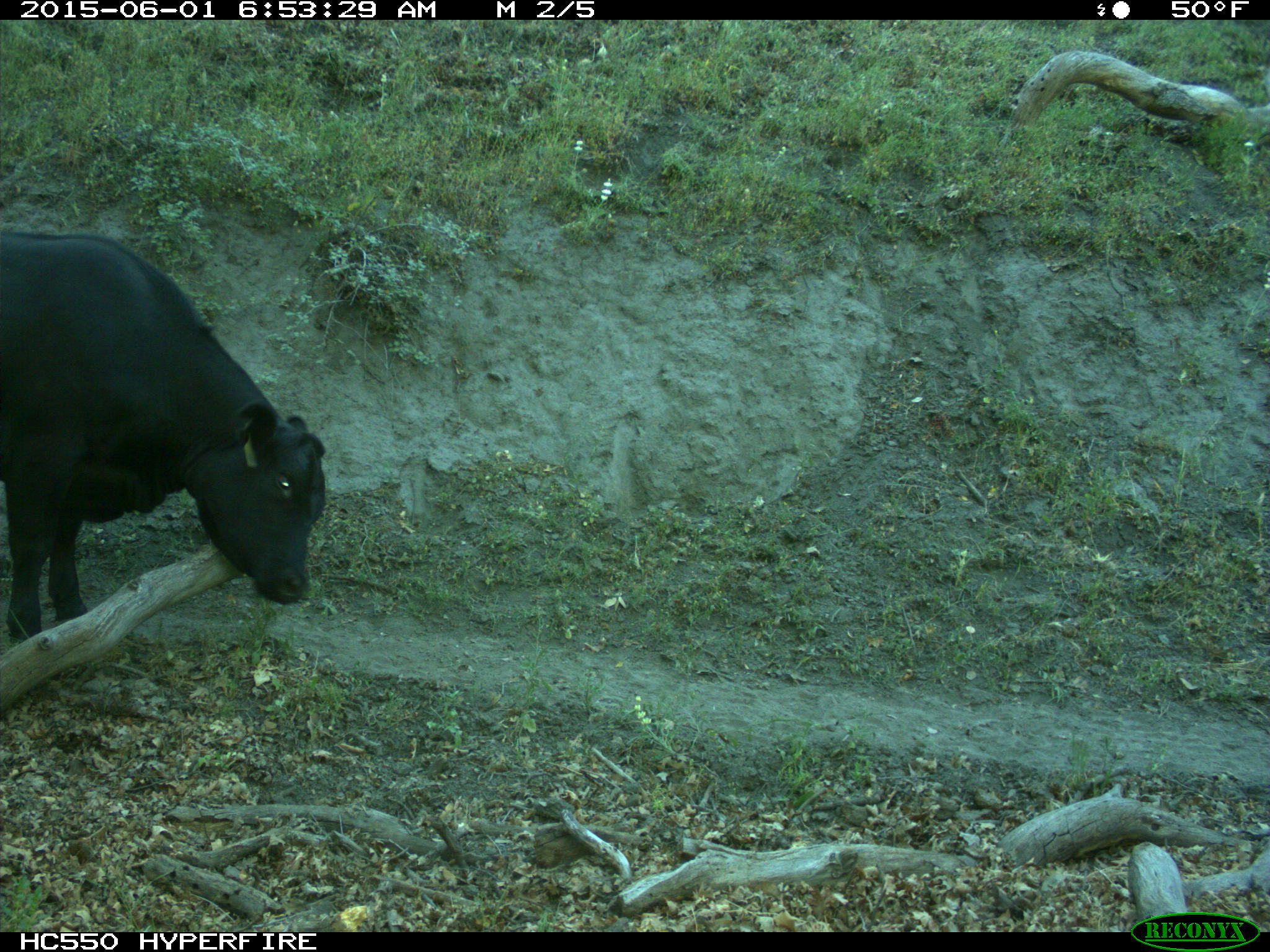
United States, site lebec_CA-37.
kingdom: Animalia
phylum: Chordata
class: Mammalia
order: Artiodactyla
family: Bovidae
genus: Bos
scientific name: Bos taurus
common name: domestic cow